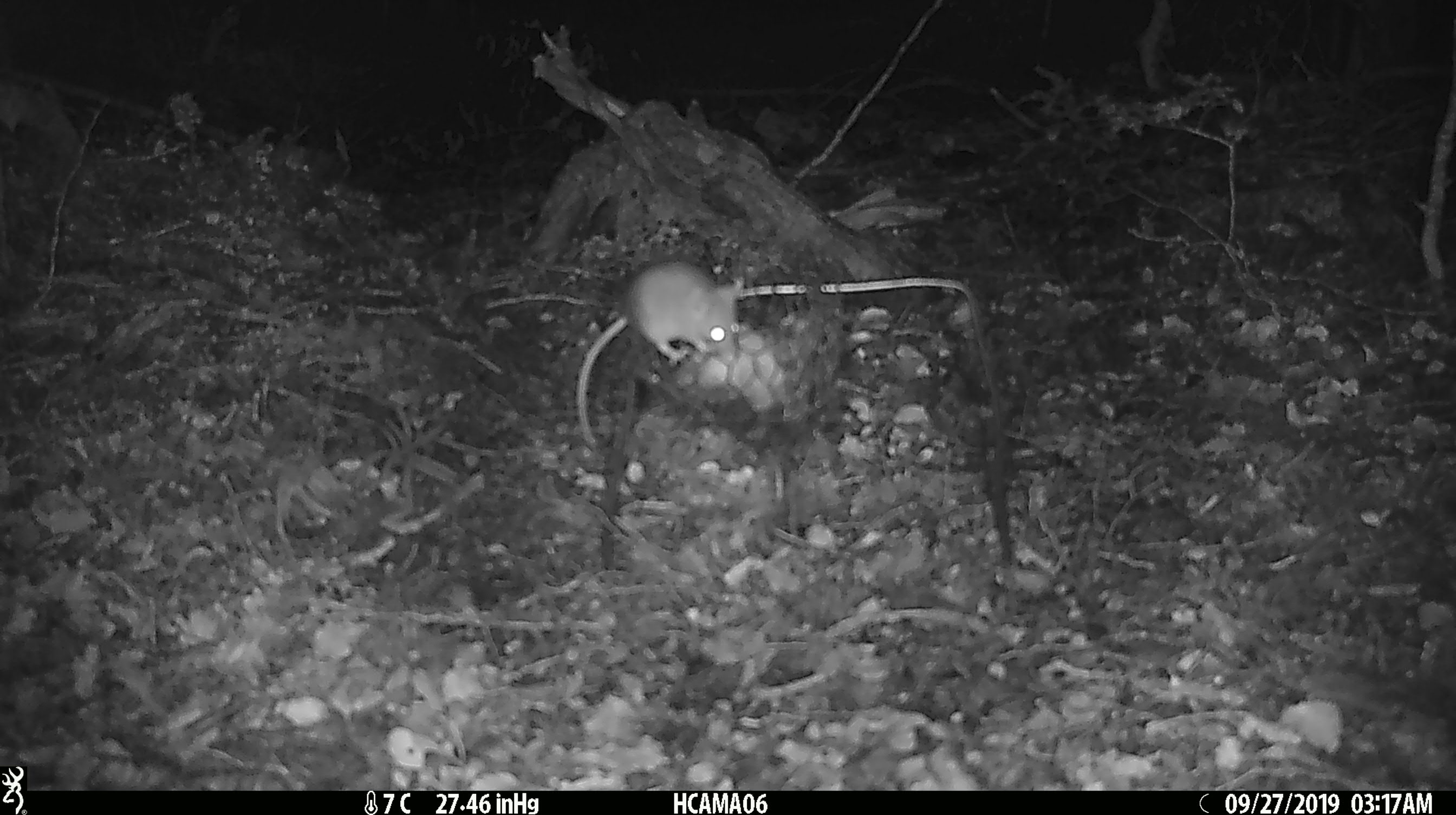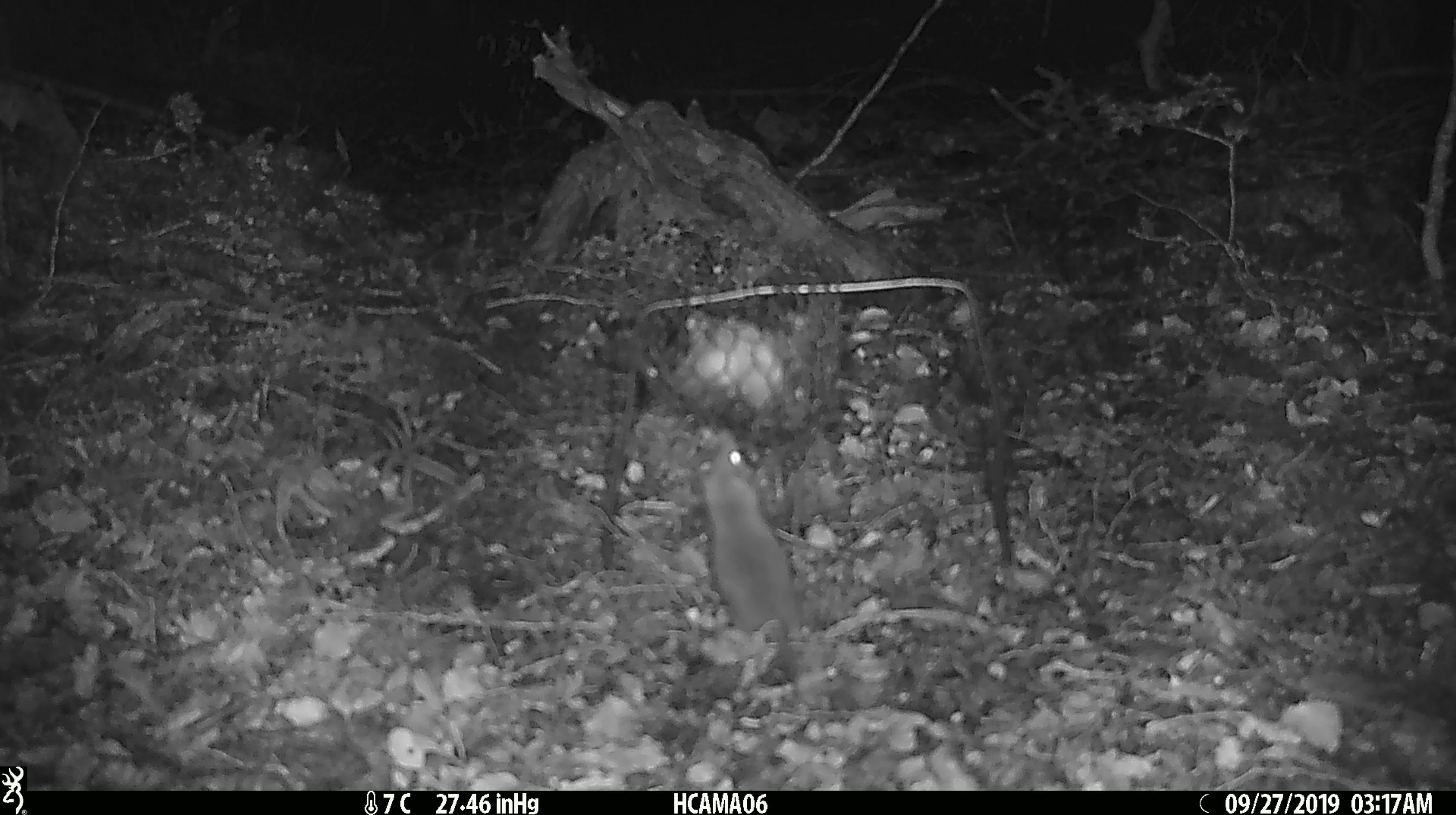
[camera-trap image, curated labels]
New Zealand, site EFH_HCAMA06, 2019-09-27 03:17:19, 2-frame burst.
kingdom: Animalia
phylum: Chordata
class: Mammalia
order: Rodentia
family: Muridae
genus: Mus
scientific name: Mus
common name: mouse